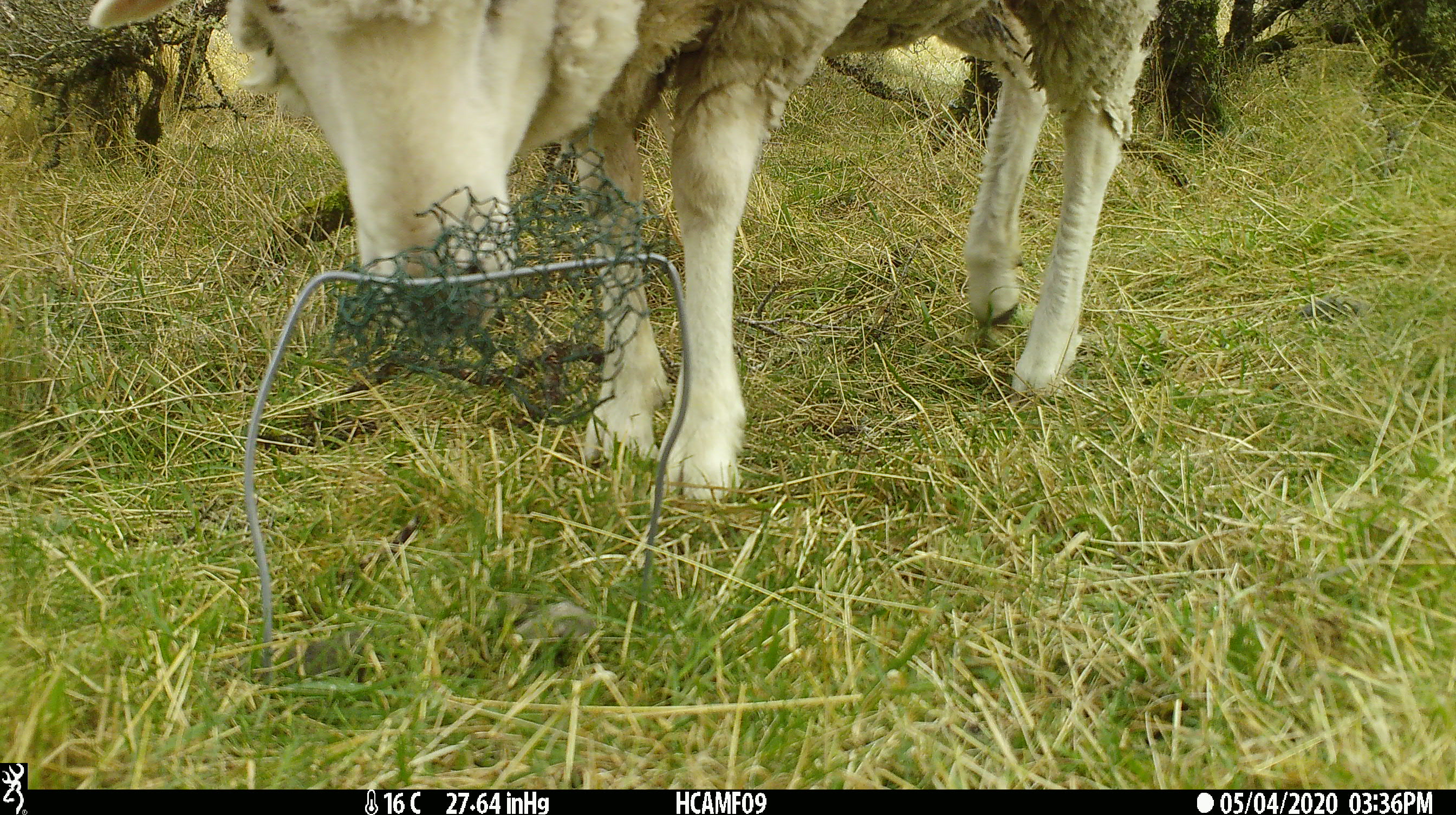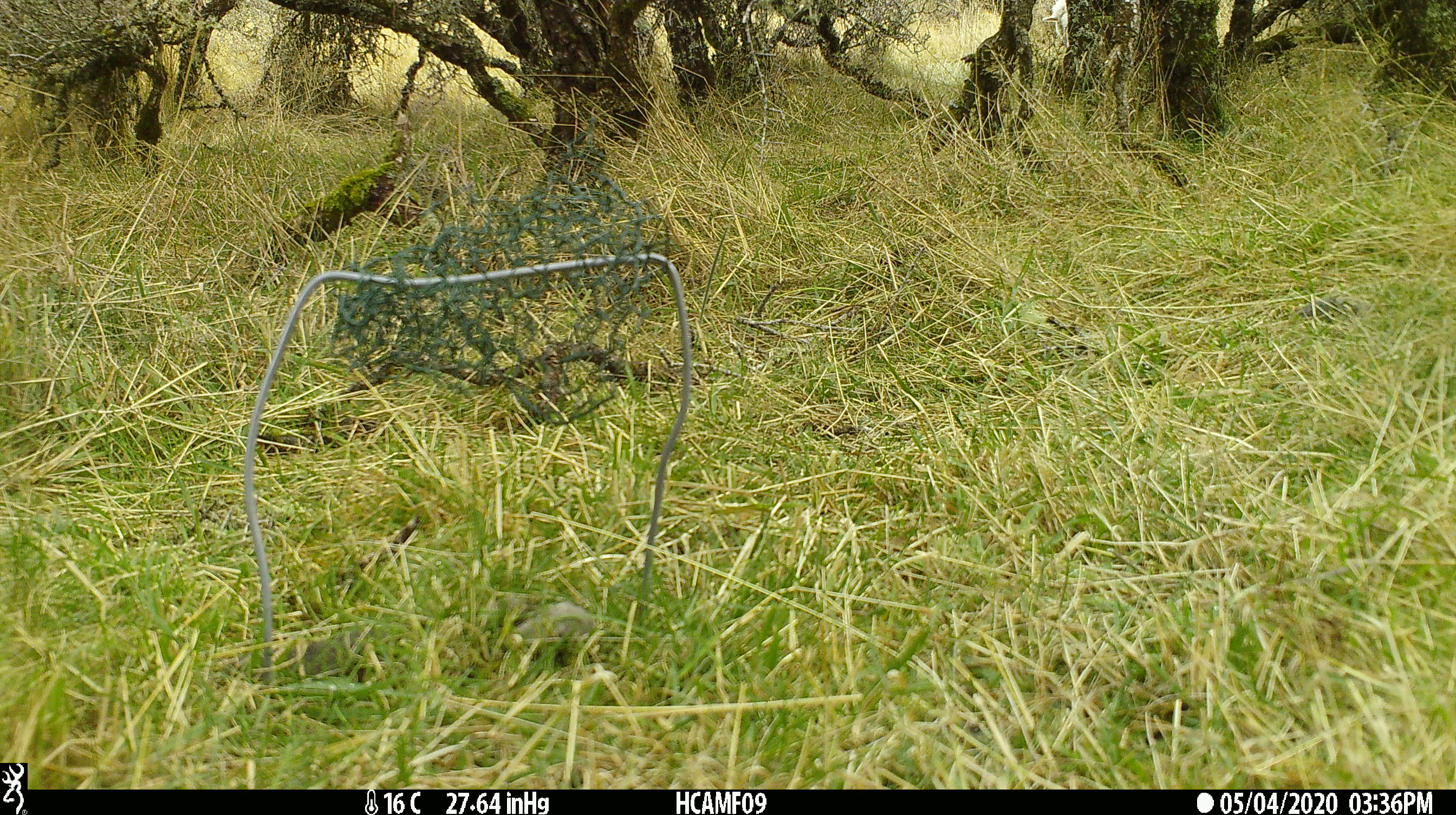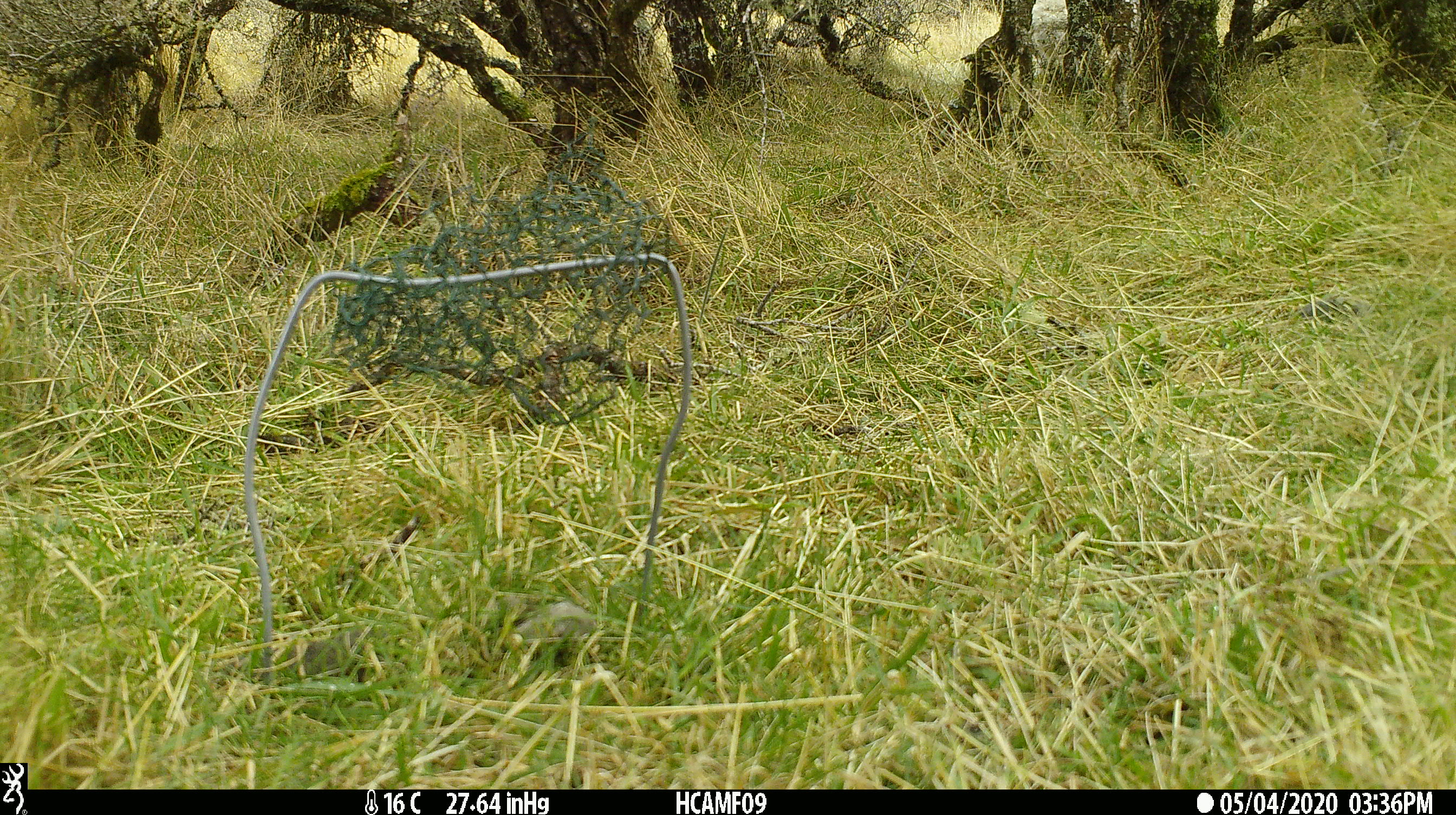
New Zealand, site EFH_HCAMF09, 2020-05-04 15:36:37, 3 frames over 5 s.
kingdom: Animalia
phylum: Chordata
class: Mammalia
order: Artiodactyla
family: Bovidae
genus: Ovis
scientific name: Ovis aries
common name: domestic sheep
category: sheep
Sheep (domestic sheep) (Ovis aries).